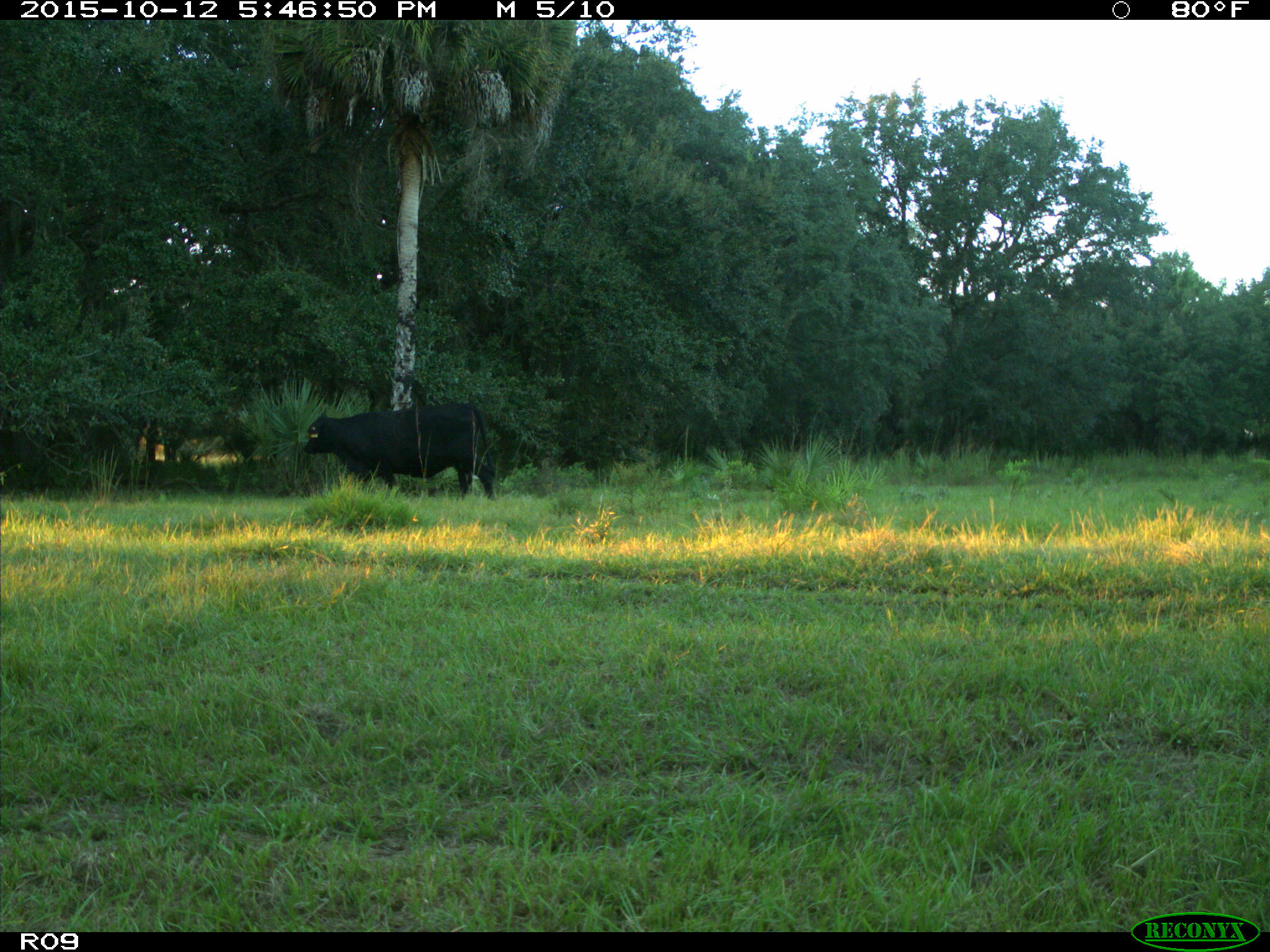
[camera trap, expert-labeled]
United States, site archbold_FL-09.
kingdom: Animalia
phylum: Chordata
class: Mammalia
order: Artiodactyla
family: Bovidae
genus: Bos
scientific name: Bos taurus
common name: domestic cow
Bos taurus (domestic cow).